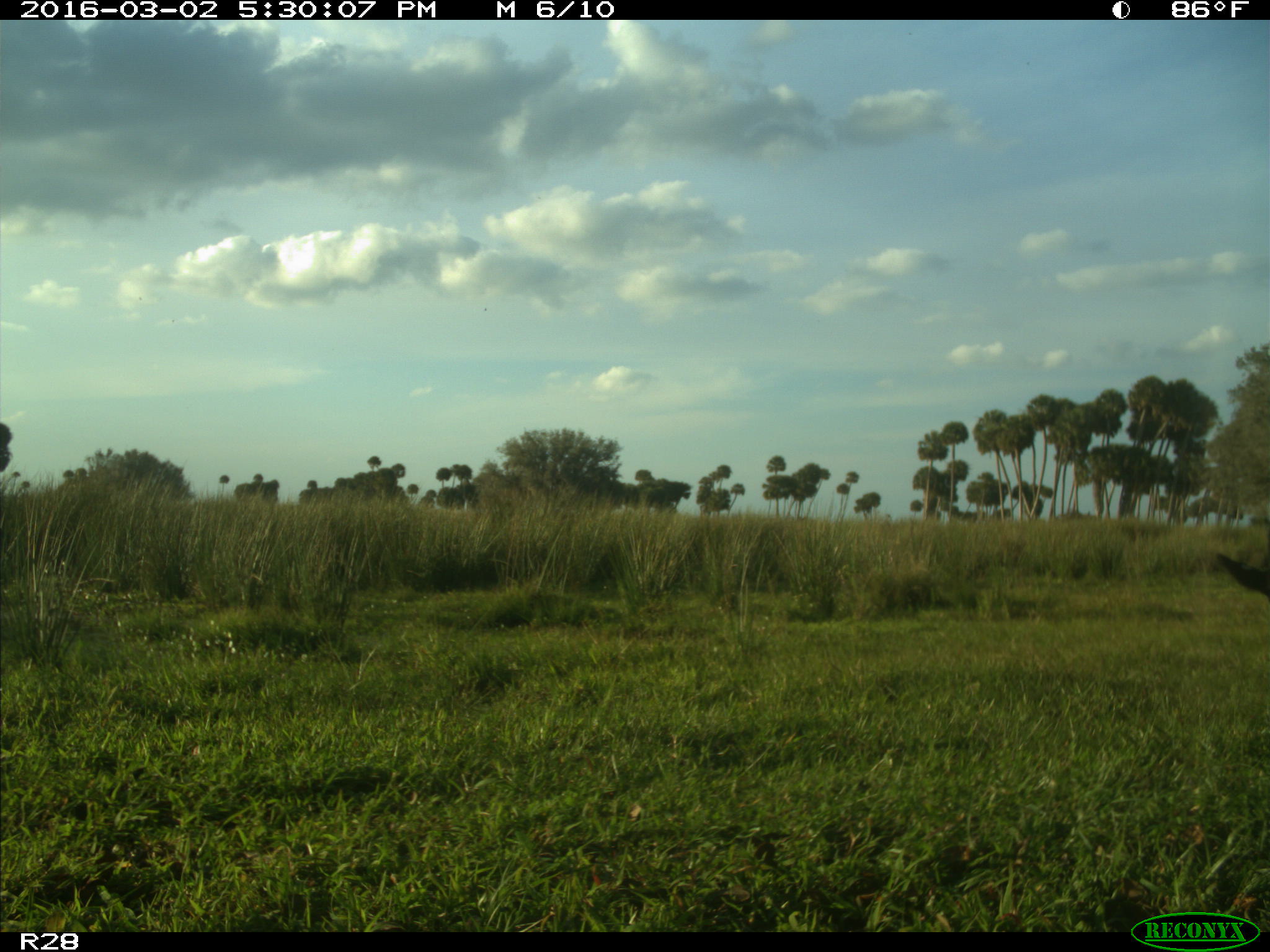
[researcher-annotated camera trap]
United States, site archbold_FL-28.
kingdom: Animalia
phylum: Chordata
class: Mammalia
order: Artiodactyla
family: Bovidae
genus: Bos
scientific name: Bos taurus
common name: domestic cow